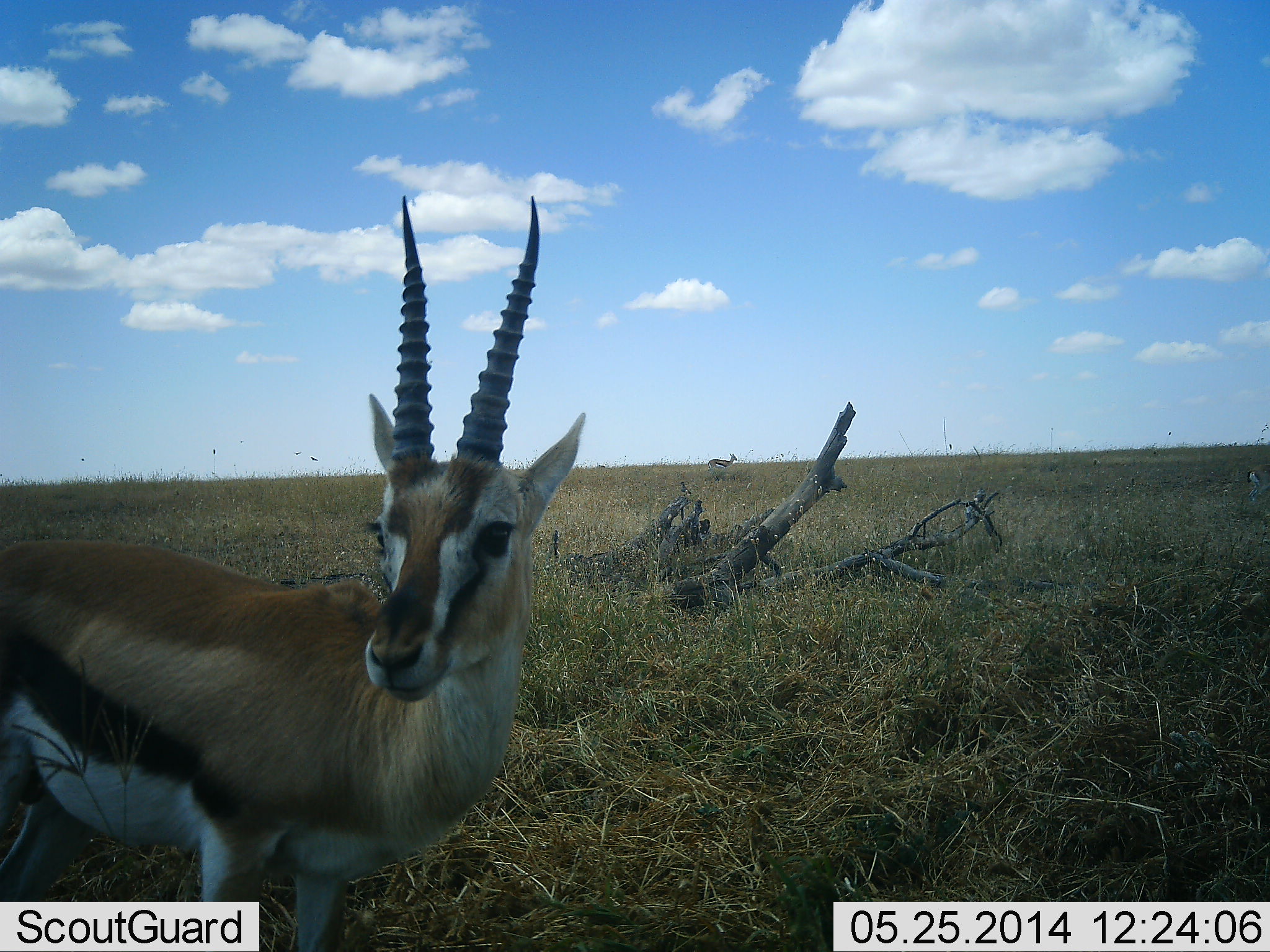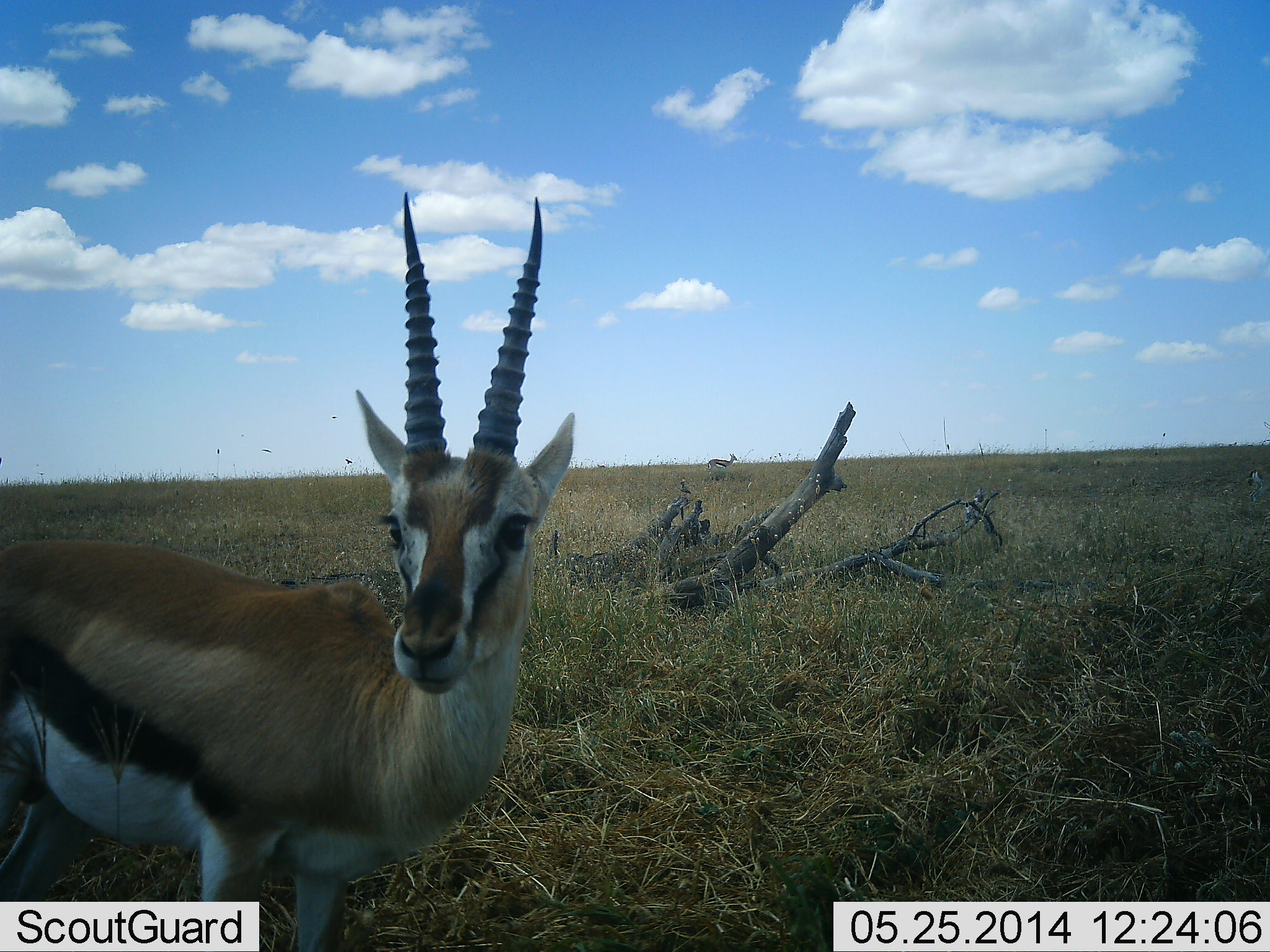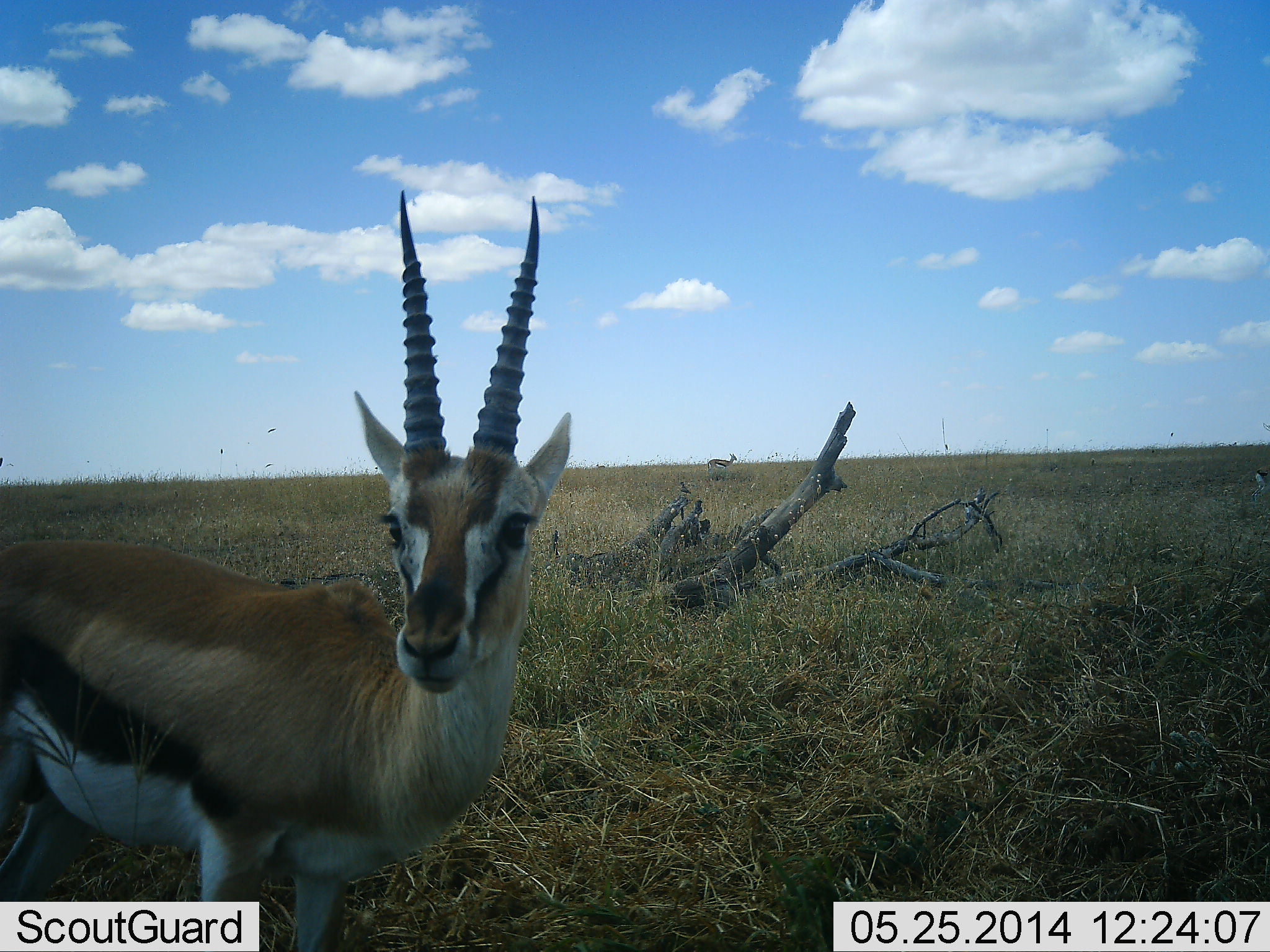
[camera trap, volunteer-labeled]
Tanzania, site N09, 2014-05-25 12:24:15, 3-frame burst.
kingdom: Animalia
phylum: Chordata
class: Mammalia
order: Artiodactyla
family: Bovidae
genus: Eudorcas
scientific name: Eudorcas thomsonii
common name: thomson's gazelle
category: gazellethomsons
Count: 2.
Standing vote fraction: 100%.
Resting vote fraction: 0%.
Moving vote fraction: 0%.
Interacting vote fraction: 0%.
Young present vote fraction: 0%.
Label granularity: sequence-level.